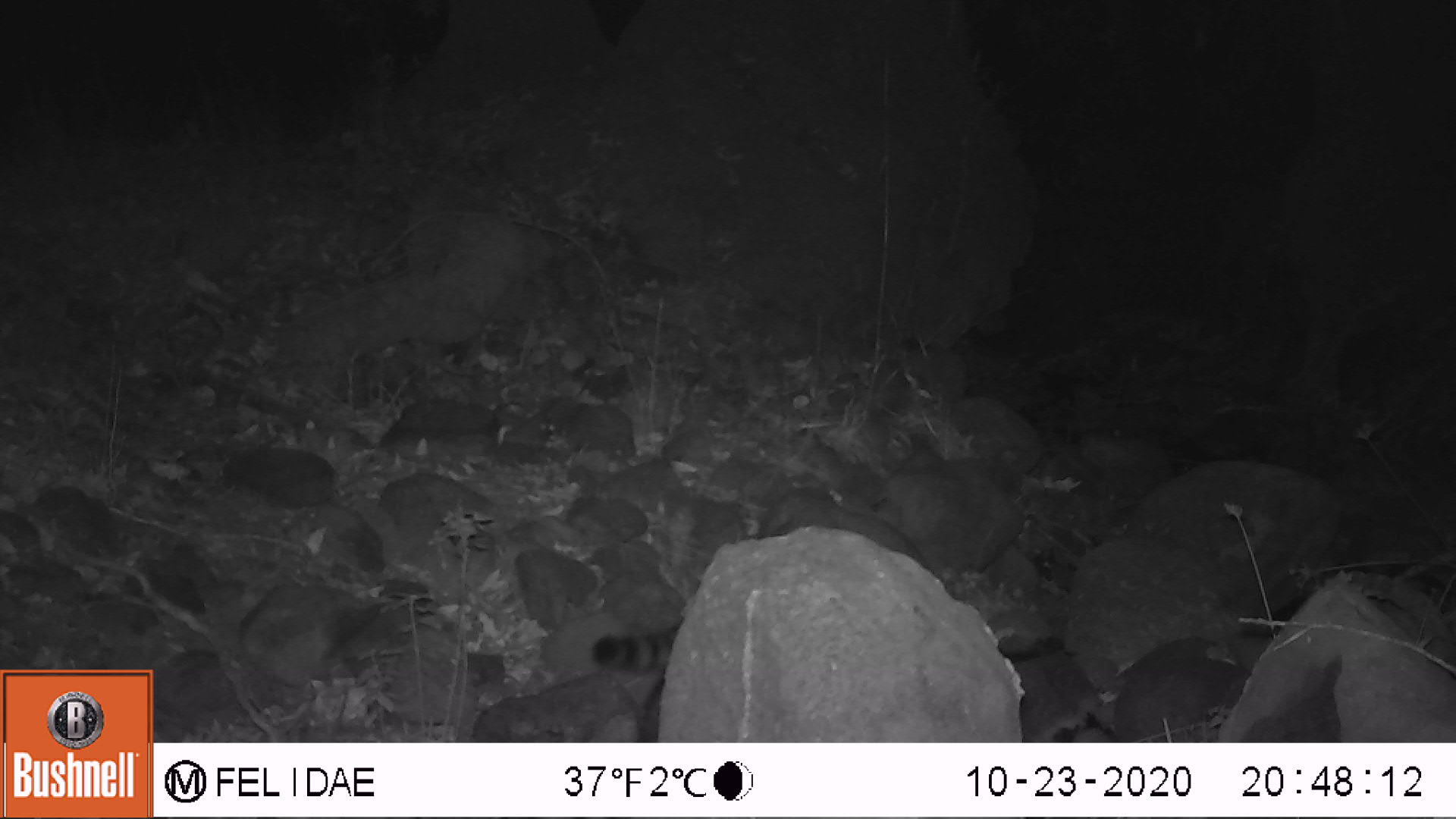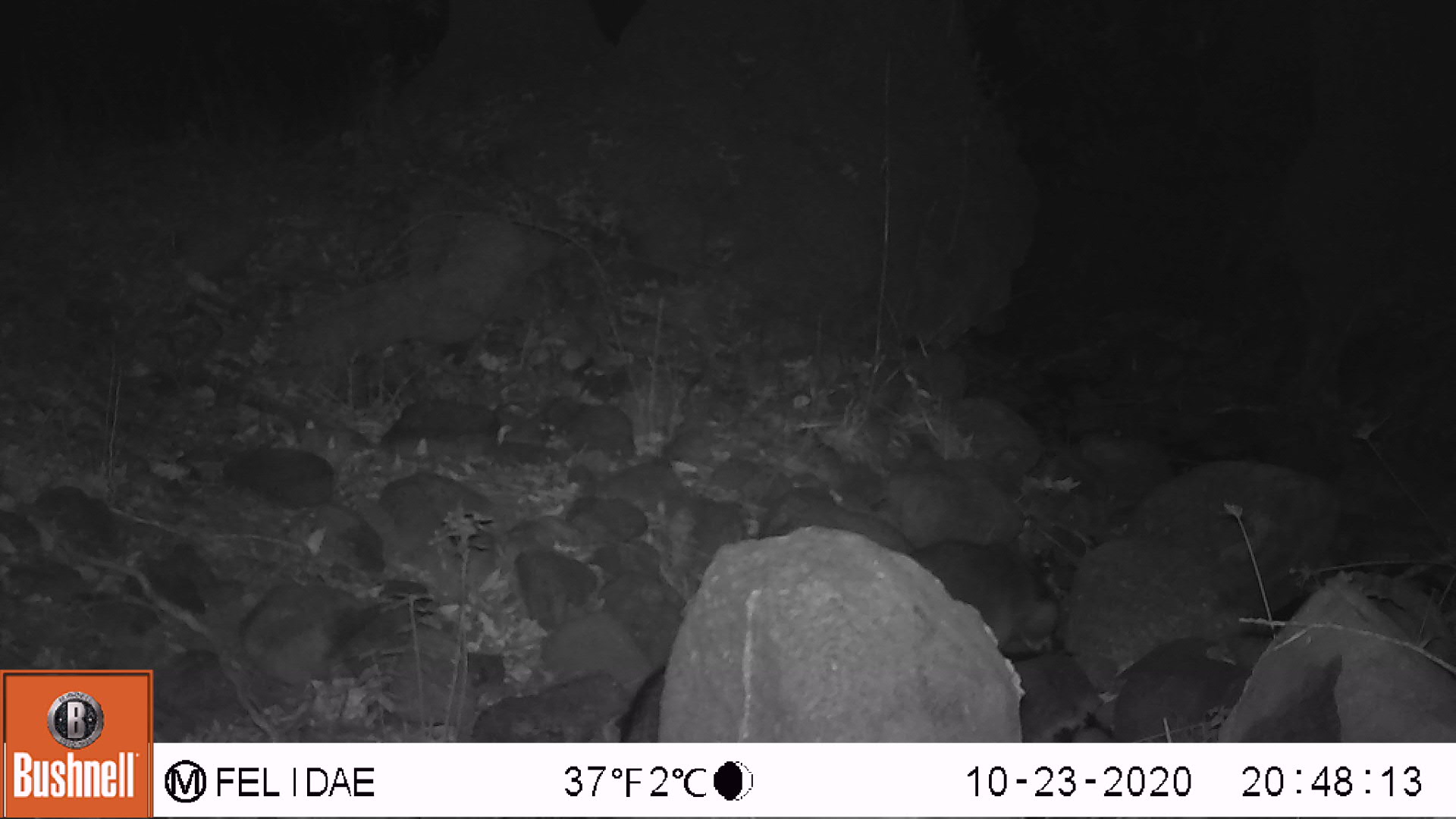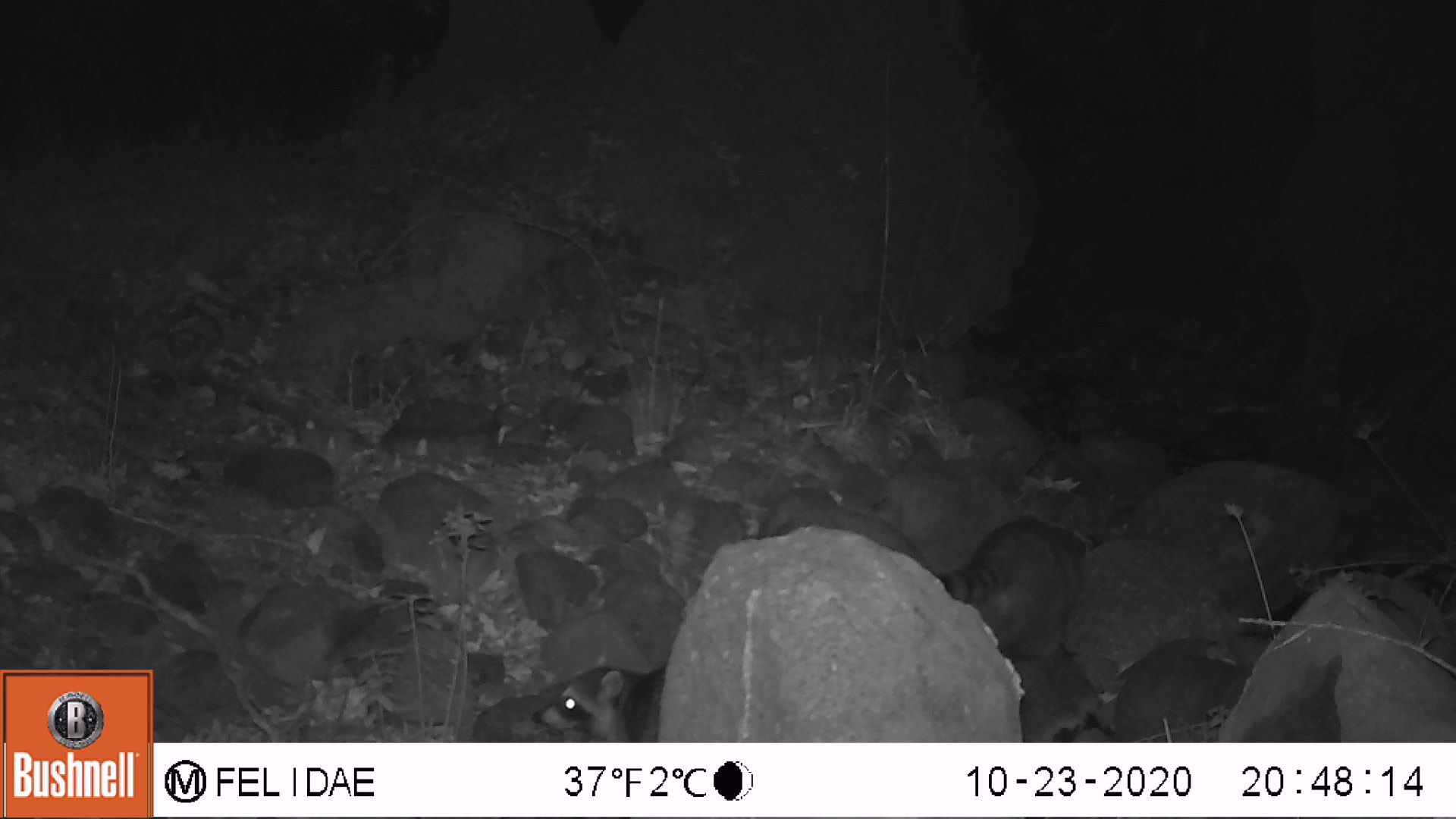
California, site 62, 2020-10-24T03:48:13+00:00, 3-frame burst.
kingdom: Animalia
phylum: Chordata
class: Mammalia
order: Carnivora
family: Procyonidae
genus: Procyon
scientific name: Procyon lotor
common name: raccoon